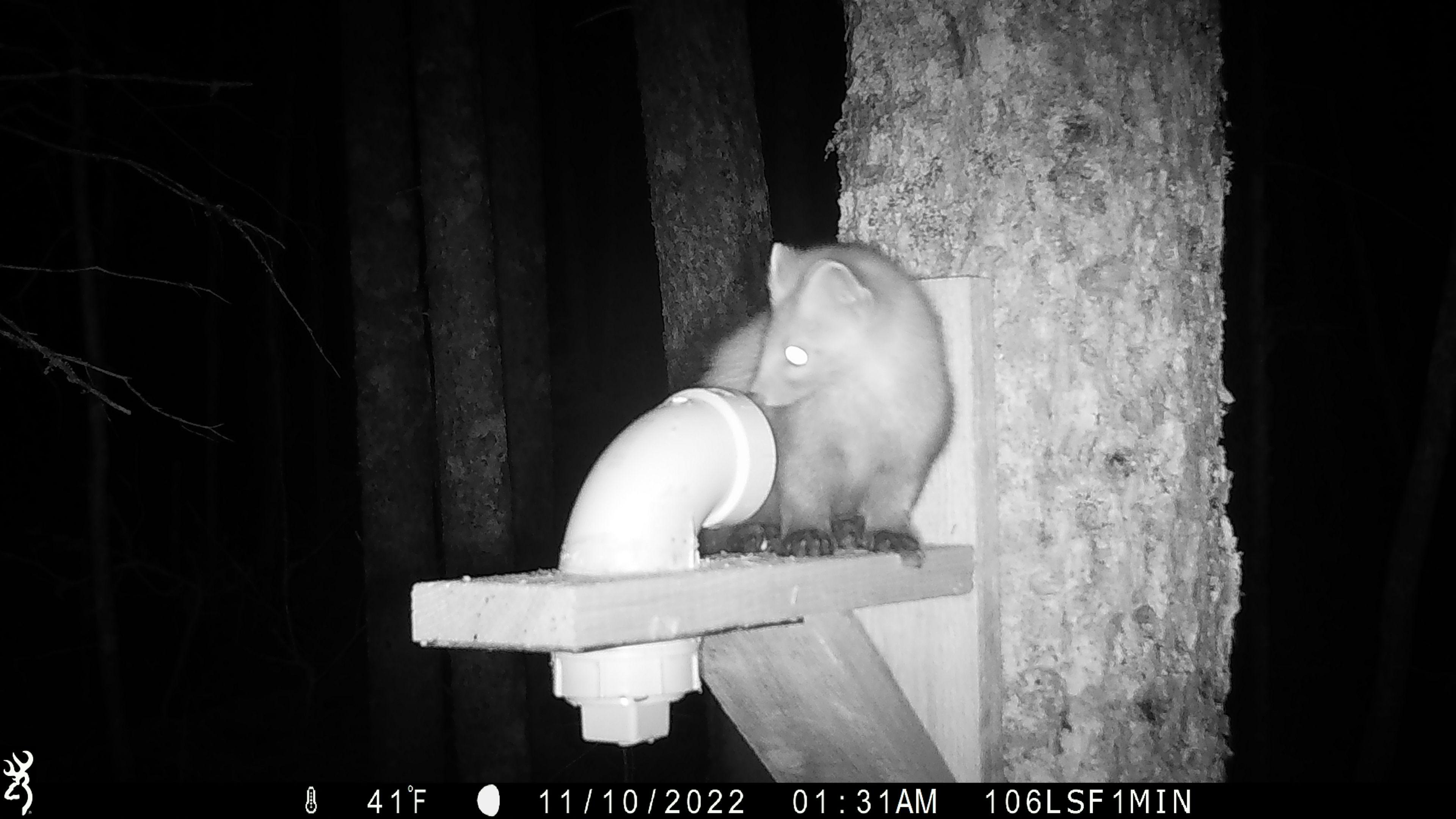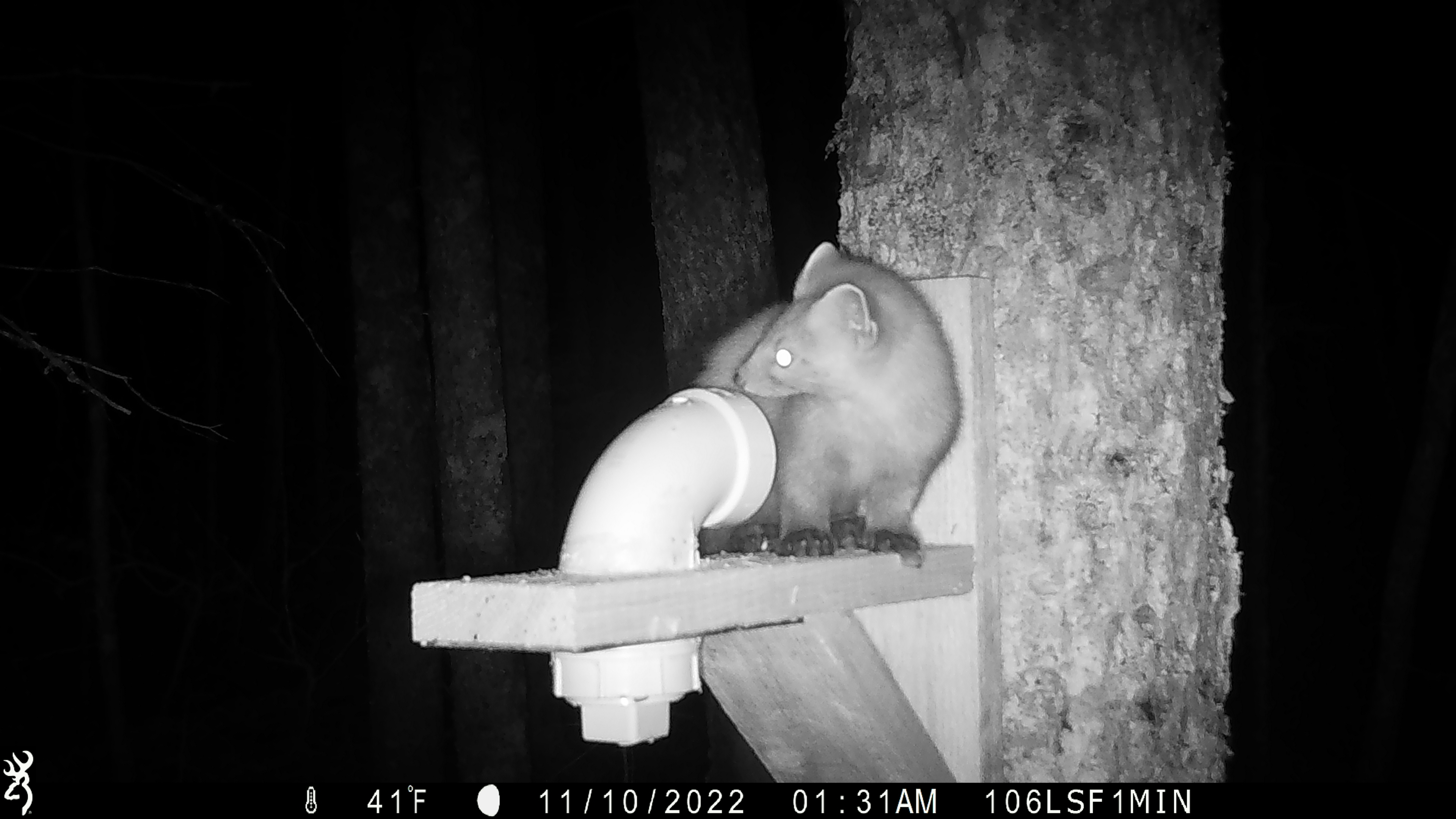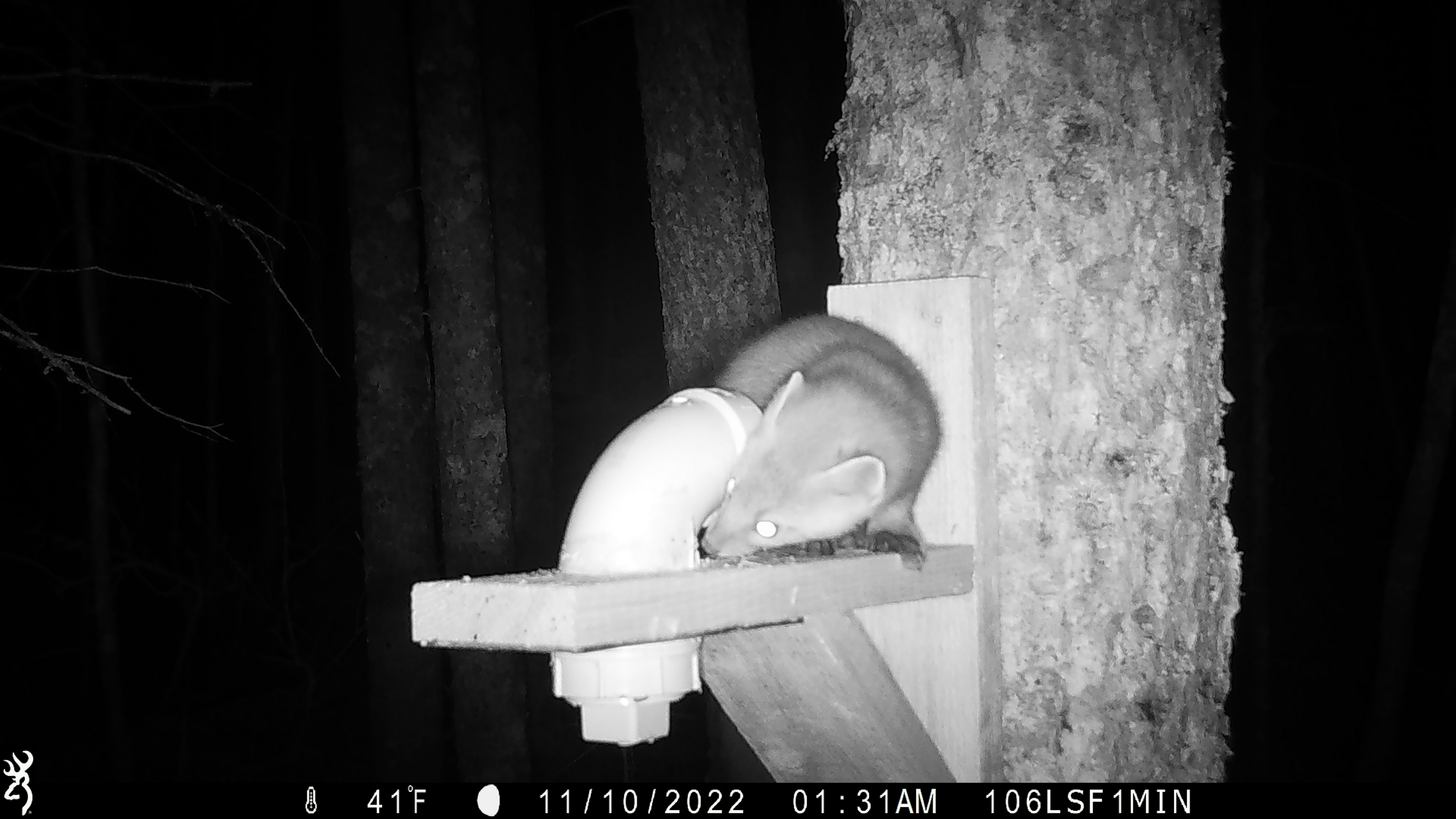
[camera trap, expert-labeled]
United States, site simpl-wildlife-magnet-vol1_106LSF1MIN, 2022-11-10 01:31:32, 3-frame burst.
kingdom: Animalia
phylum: Chordata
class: Mammalia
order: Carnivora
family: Mustelidae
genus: Martes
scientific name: Martes americana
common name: american marten